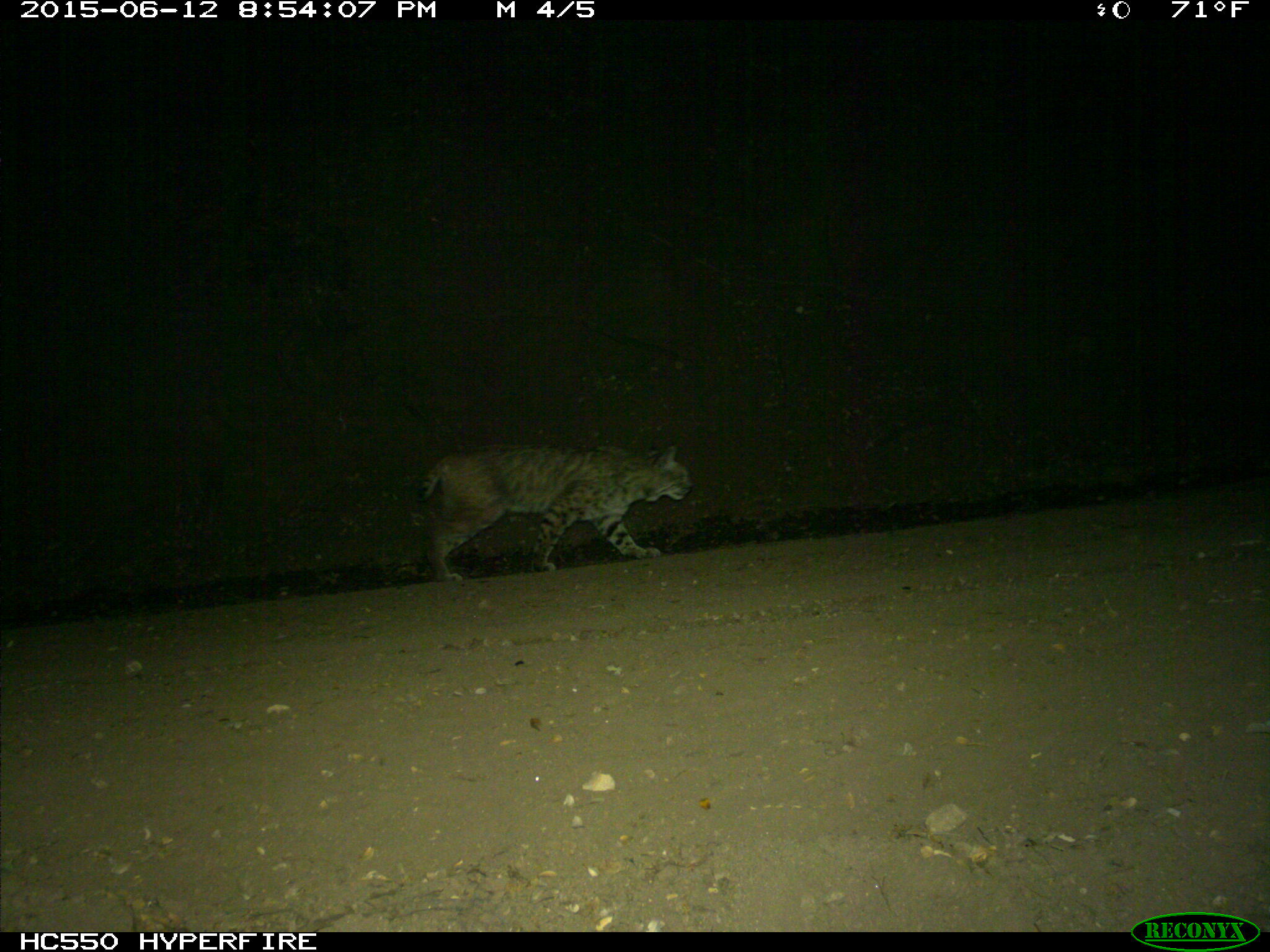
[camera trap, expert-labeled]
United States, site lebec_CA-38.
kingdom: Animalia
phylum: Chordata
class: Mammalia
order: Carnivora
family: Felidae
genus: Lynx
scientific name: Lynx rufus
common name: bobcat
Lynx rufus (bobcat).